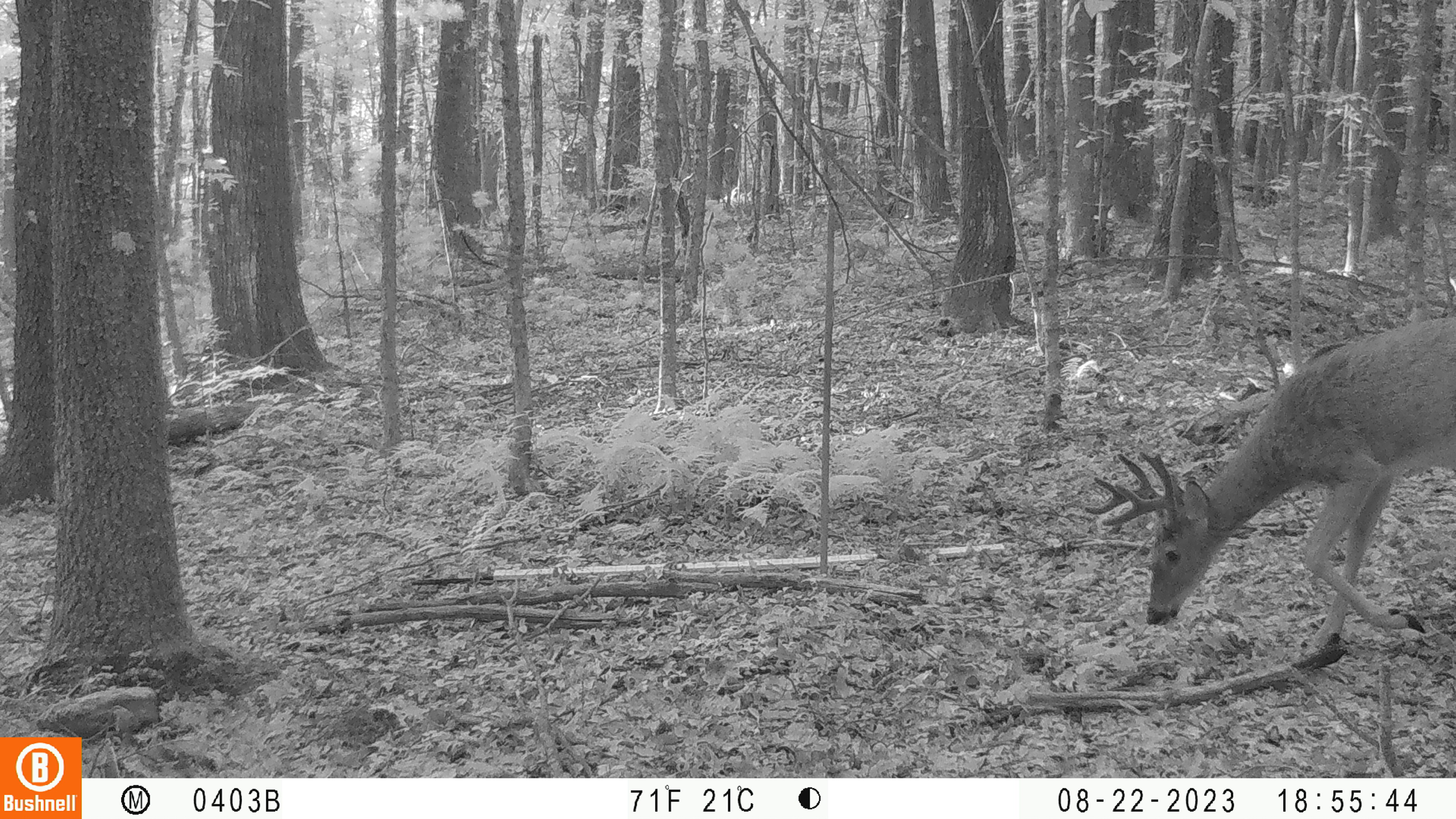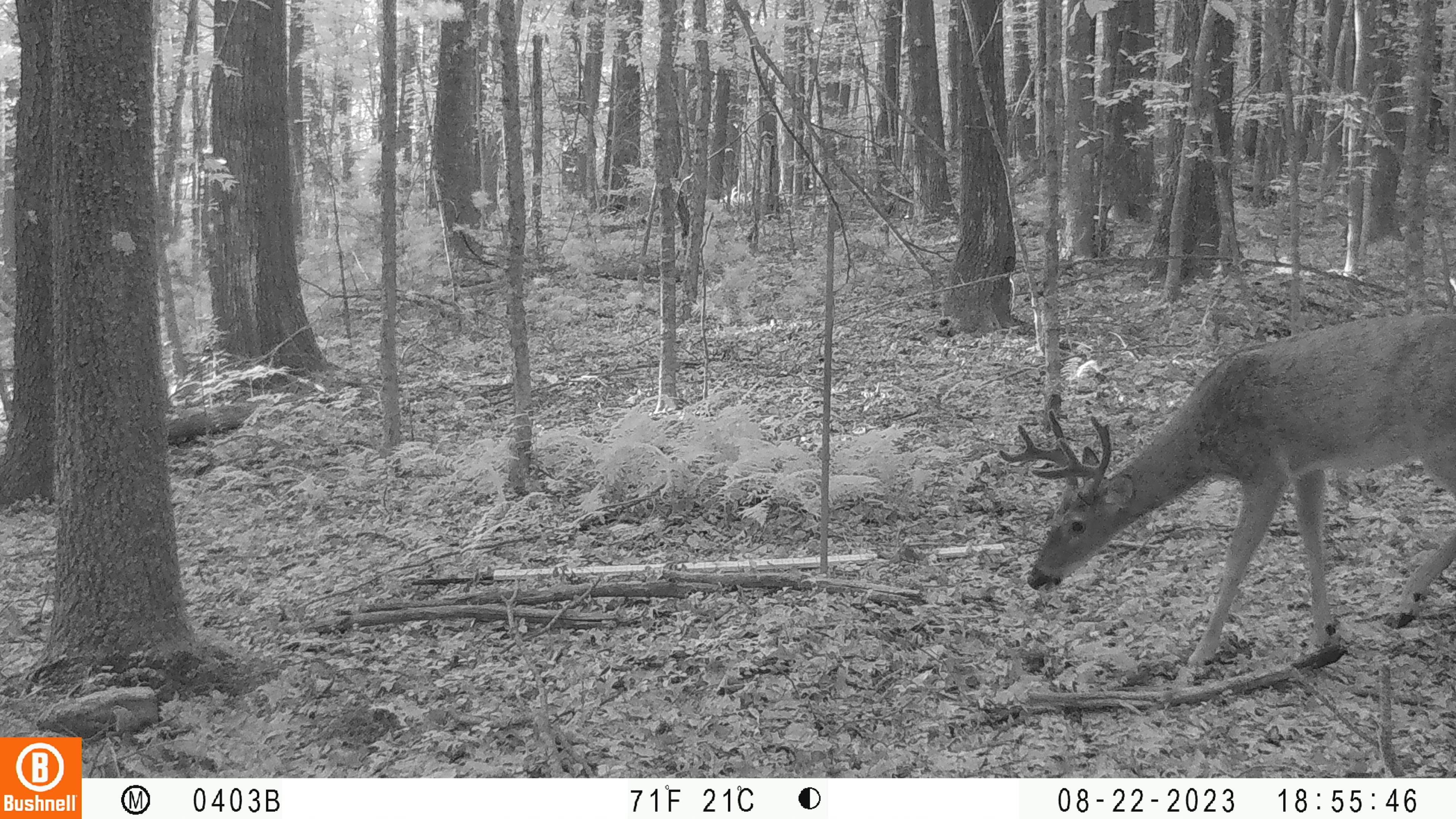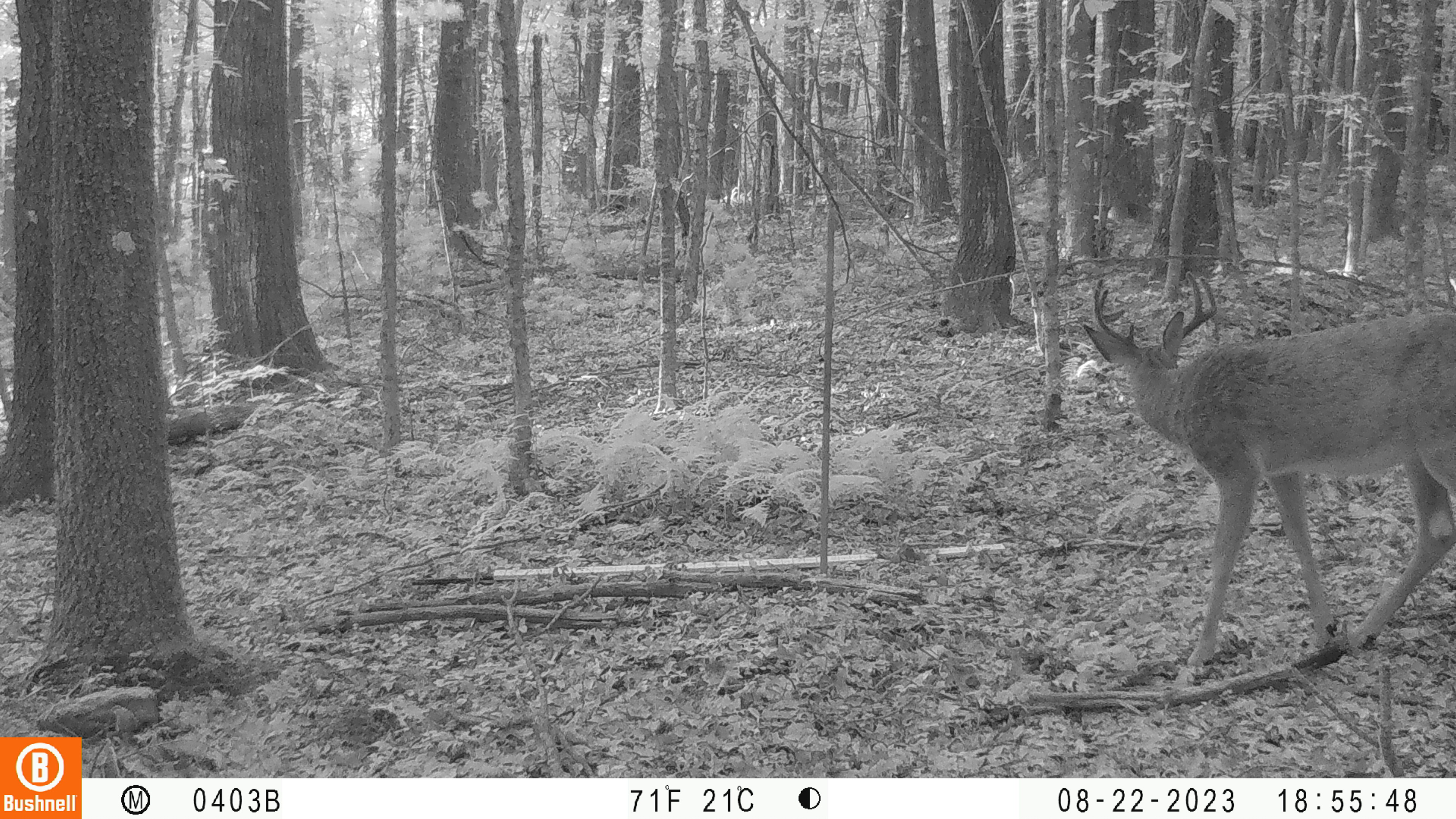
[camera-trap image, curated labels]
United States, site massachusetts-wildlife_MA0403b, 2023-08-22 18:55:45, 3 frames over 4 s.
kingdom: Animalia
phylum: Chordata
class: Mammalia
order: Artiodactyla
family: Cervidae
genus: Odocoileus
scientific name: Odocoileus virginianus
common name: white-tailed deer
White-tailed deer (Odocoileus virginianus).